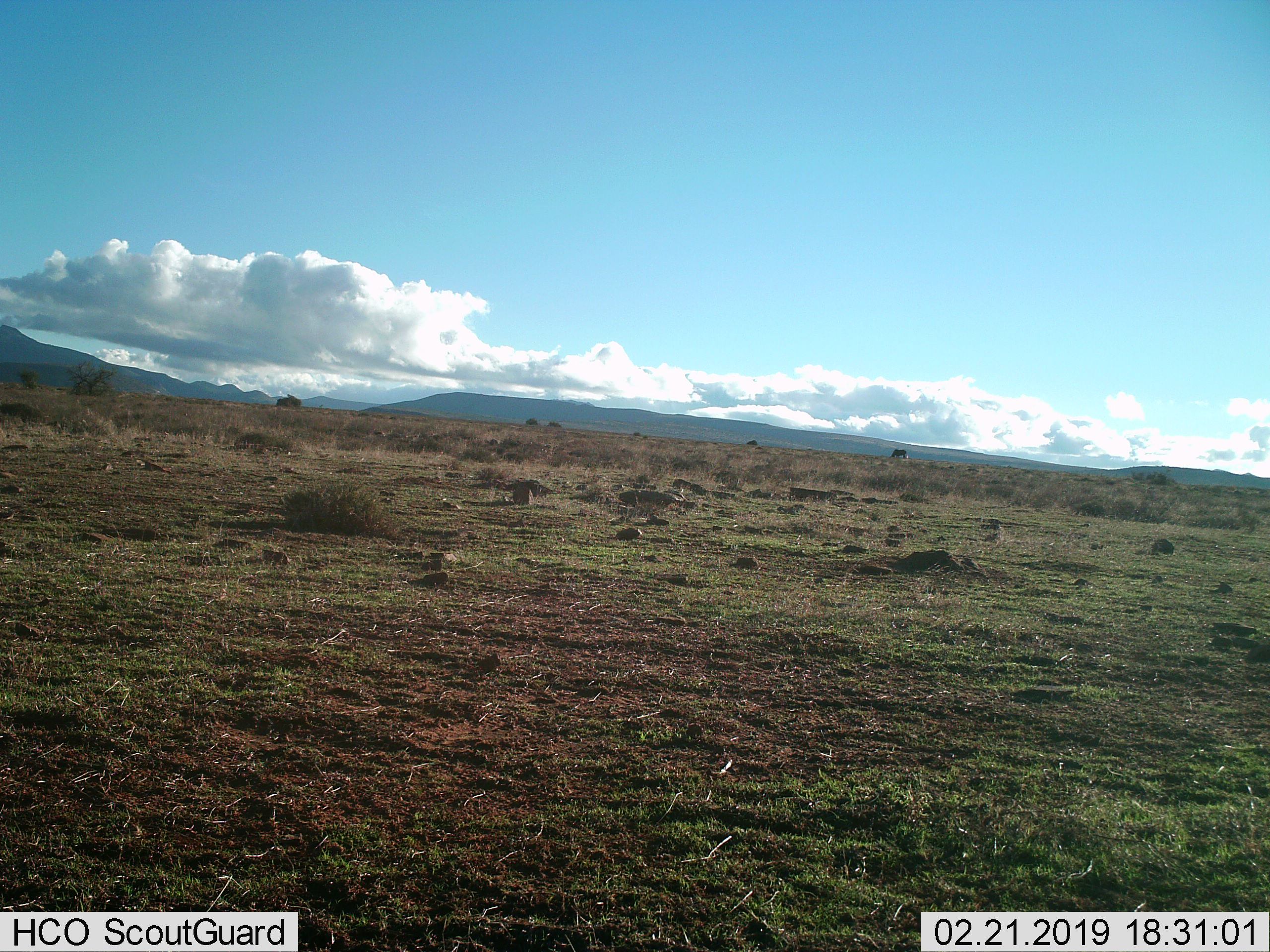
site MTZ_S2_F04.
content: unidentified animal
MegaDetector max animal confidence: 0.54